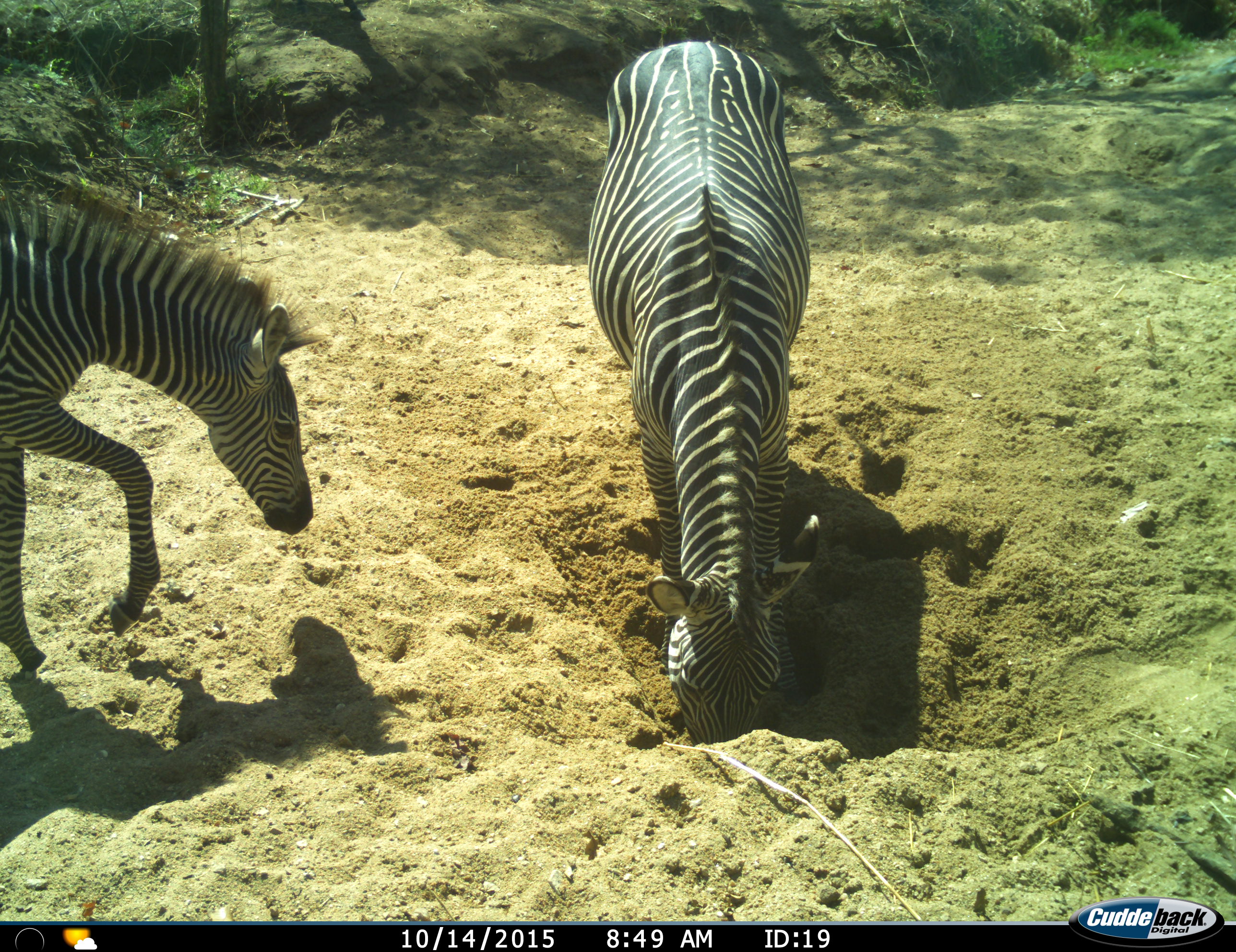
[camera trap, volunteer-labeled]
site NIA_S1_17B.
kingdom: Animalia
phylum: Chordata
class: Mammalia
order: Perissodactyla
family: Equidae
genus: Equus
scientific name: Equus quagga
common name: plains zebra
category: zebraplains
Zebraplains (plains zebra) (Equus quagga), count 2. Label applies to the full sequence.